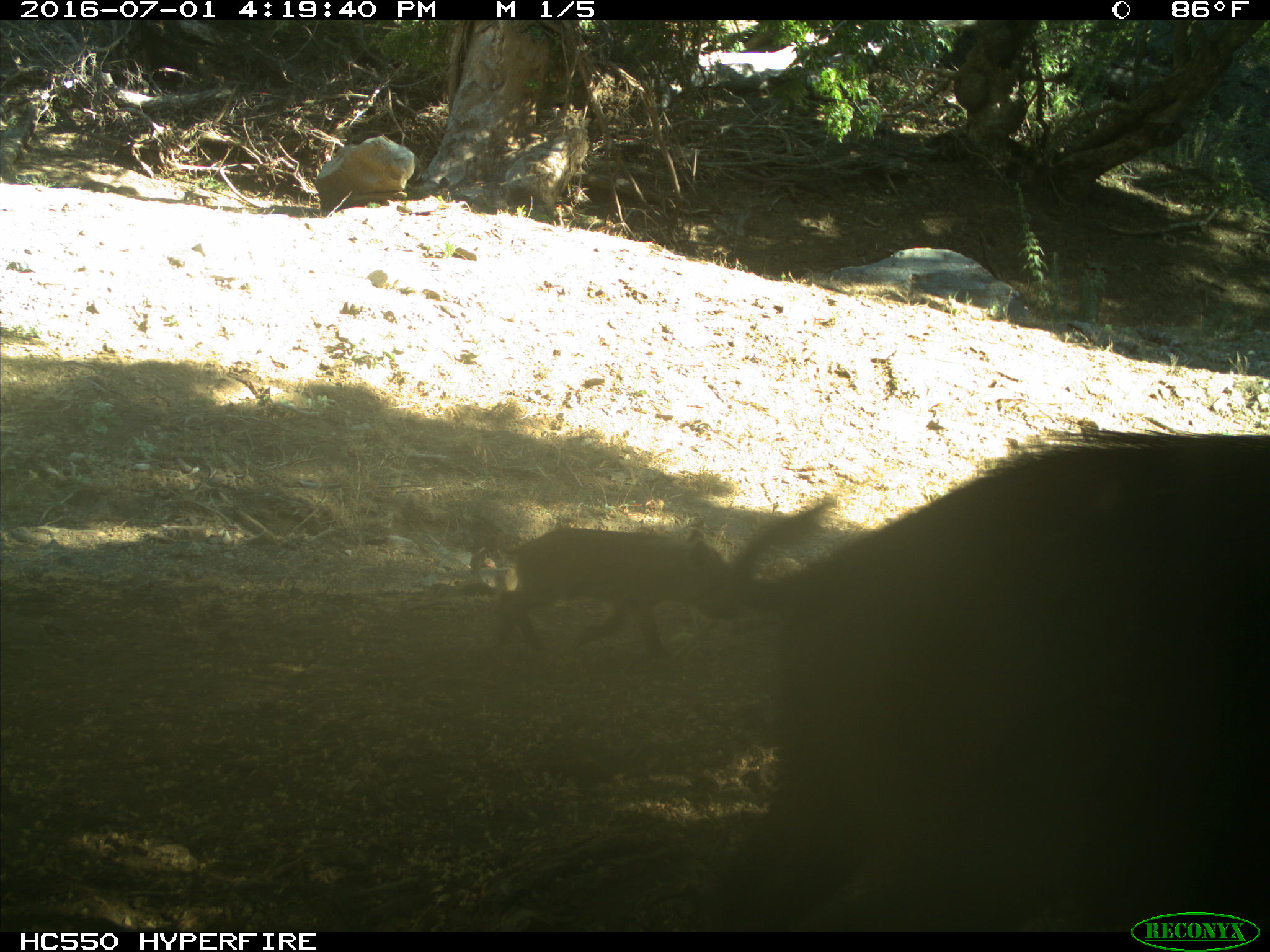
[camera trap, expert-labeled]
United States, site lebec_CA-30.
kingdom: Animalia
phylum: Chordata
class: Mammalia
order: Artiodactyla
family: Suidae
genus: Sus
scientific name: Sus scrofa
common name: wild boar